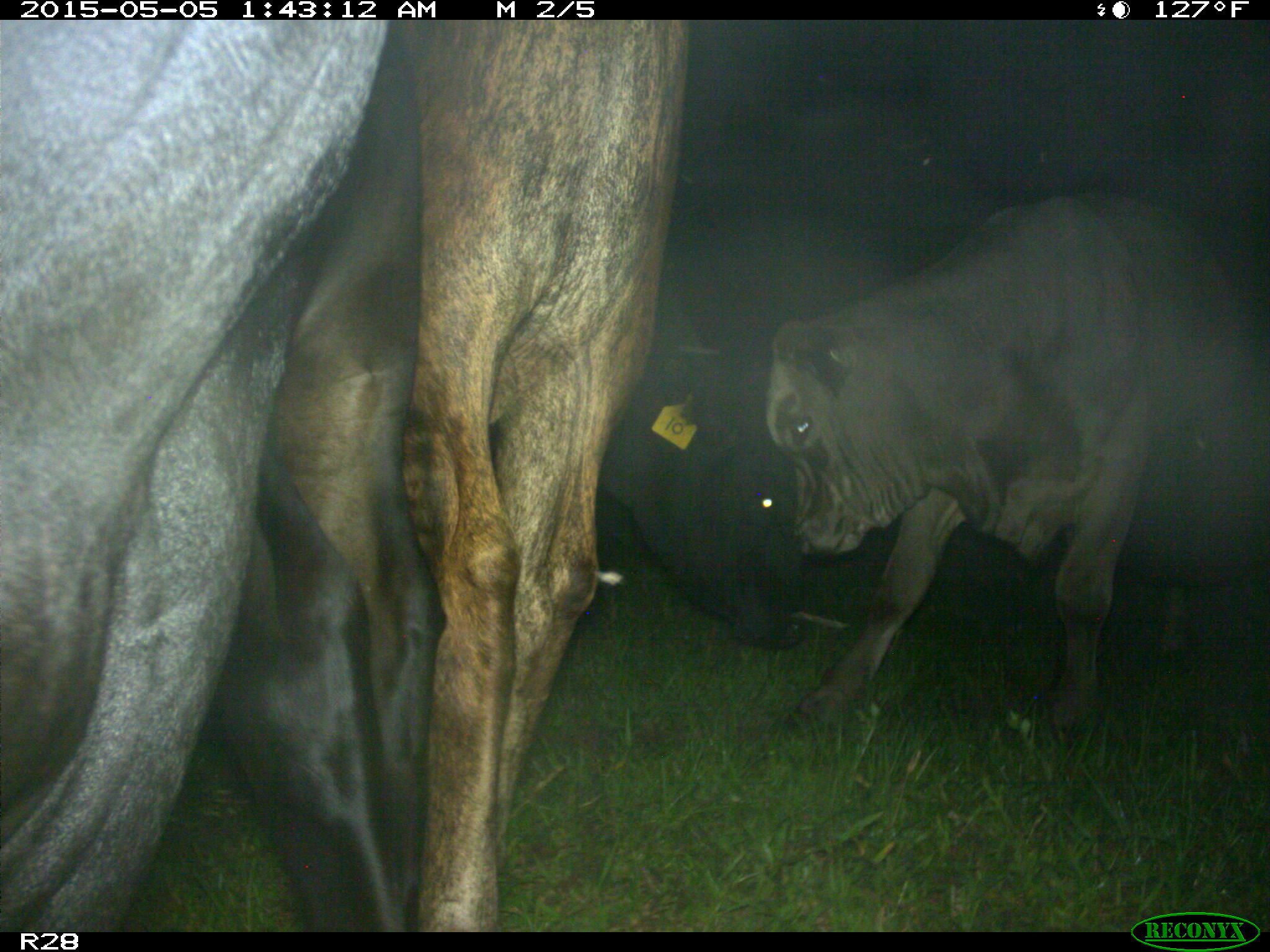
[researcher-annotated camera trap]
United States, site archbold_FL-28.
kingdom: Animalia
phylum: Chordata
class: Mammalia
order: Artiodactyla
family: Bovidae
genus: Bos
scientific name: Bos taurus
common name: domestic cow